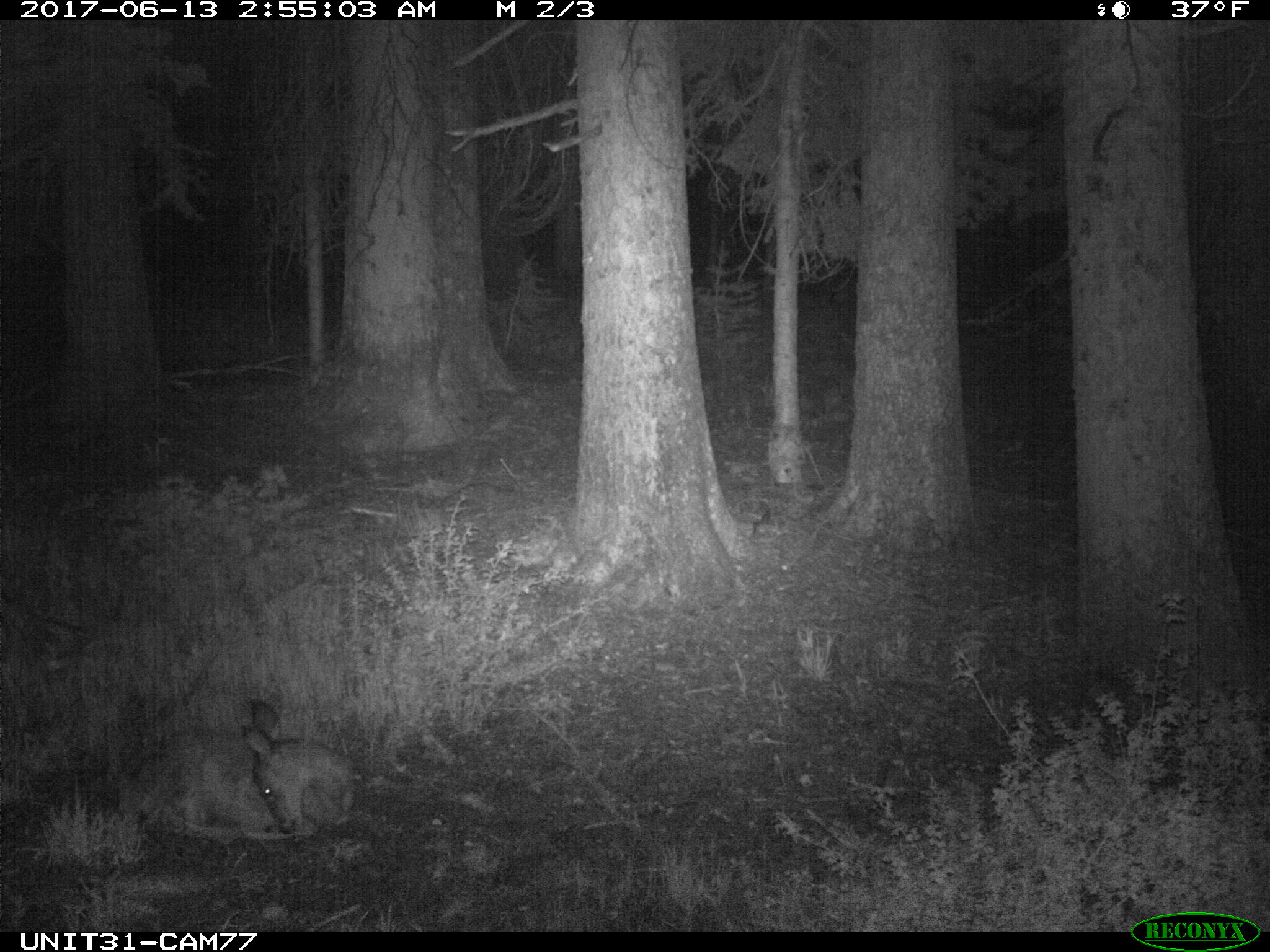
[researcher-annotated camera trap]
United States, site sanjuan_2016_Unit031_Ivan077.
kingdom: Animalia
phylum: Chordata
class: Mammalia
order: Artiodactyla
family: Cervidae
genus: Odocoileus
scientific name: Odocoileus hemionus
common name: mule deer